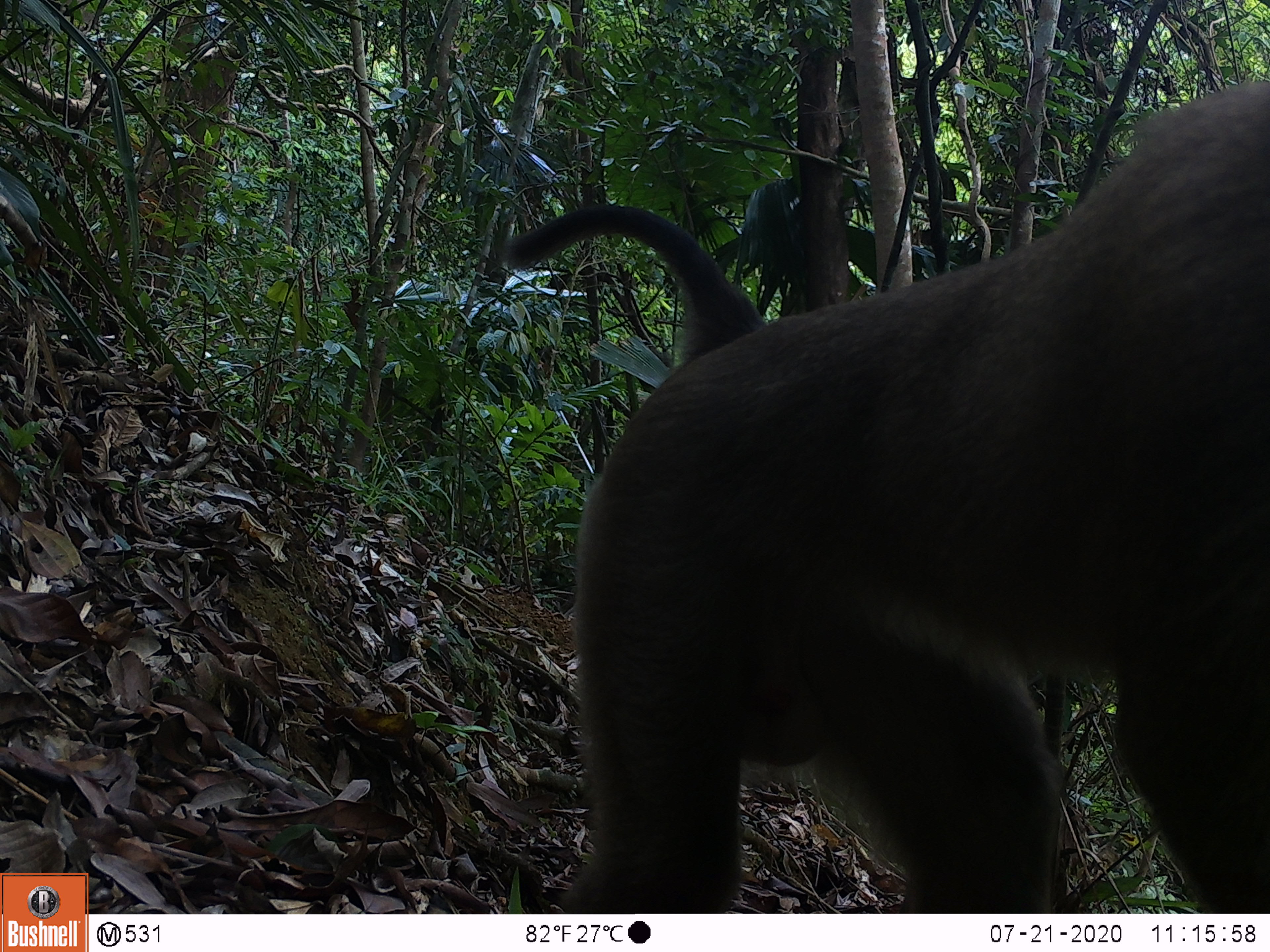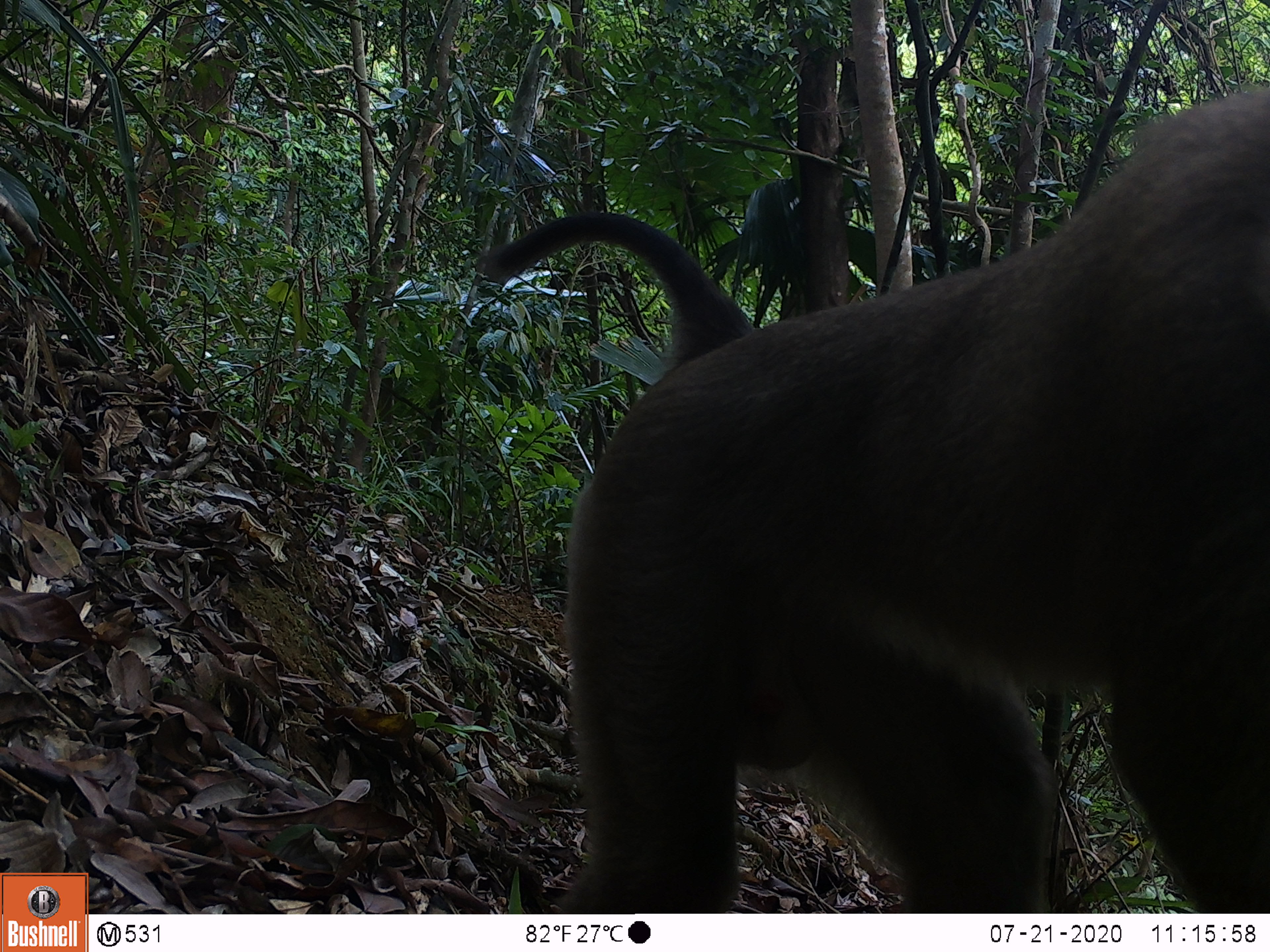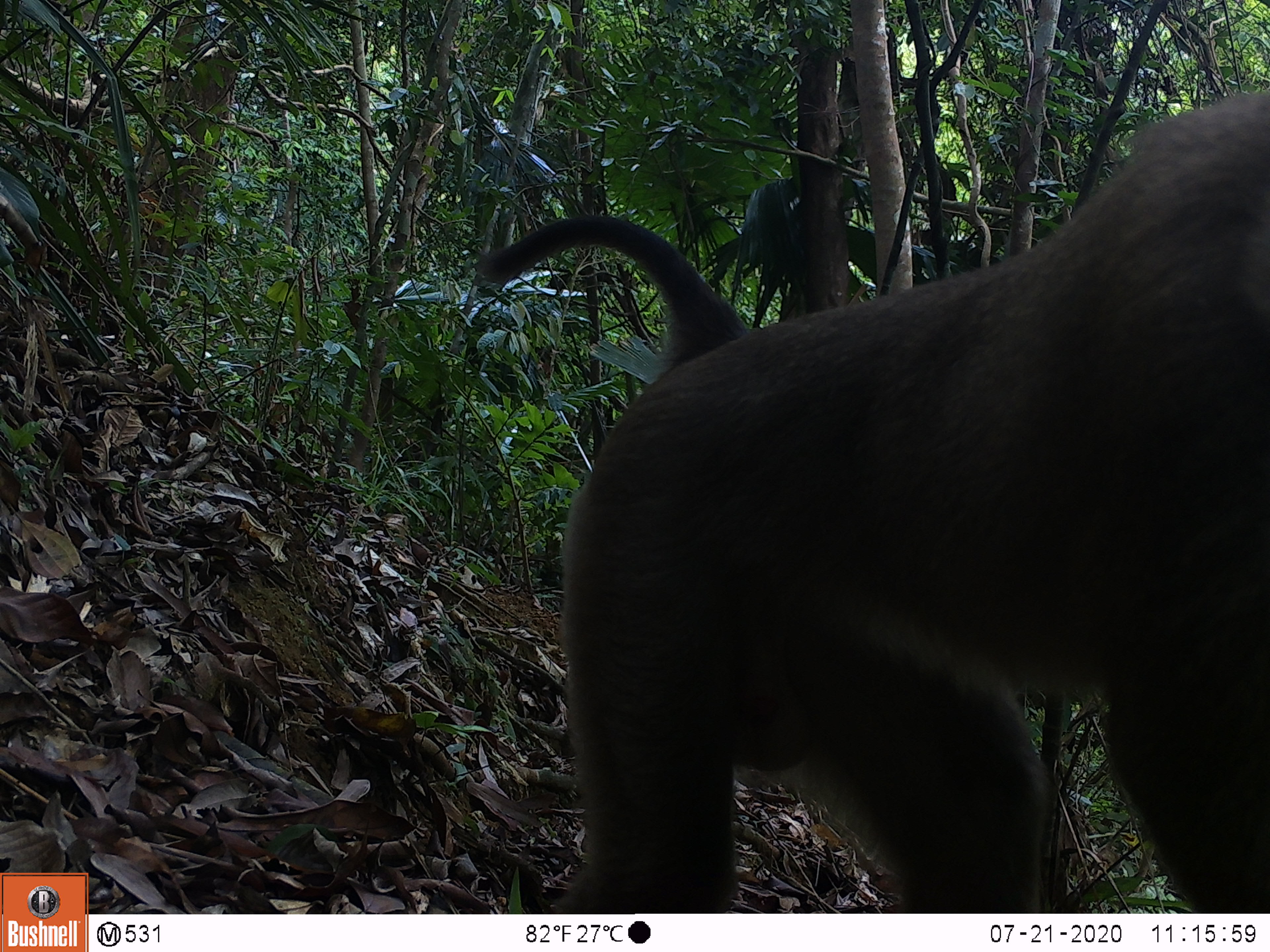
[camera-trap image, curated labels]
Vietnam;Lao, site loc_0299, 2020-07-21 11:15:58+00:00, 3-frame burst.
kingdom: Animalia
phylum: Chordata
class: Mammalia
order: Primates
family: Cercopithecidae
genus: Macaca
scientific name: Macaca nemestrina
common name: pig-tailed macaque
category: pig tailed macaque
Pig tailed macaque (pig-tailed macaque) (Macaca nemestrina). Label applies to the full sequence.